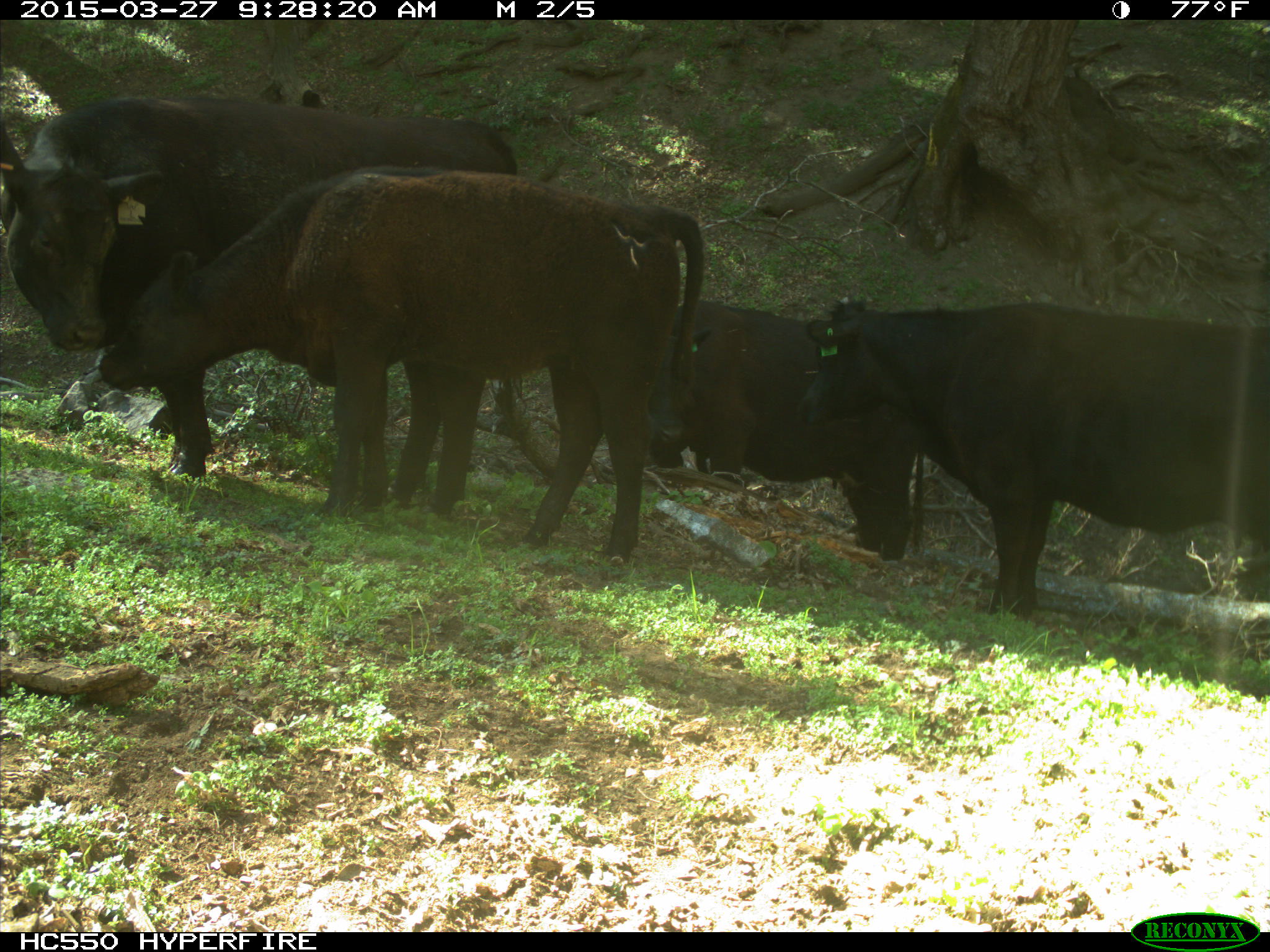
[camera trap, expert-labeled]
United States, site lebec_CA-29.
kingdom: Animalia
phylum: Chordata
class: Mammalia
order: Artiodactyla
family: Bovidae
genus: Bos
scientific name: Bos taurus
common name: domestic cow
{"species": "Bos taurus (domestic cow)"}